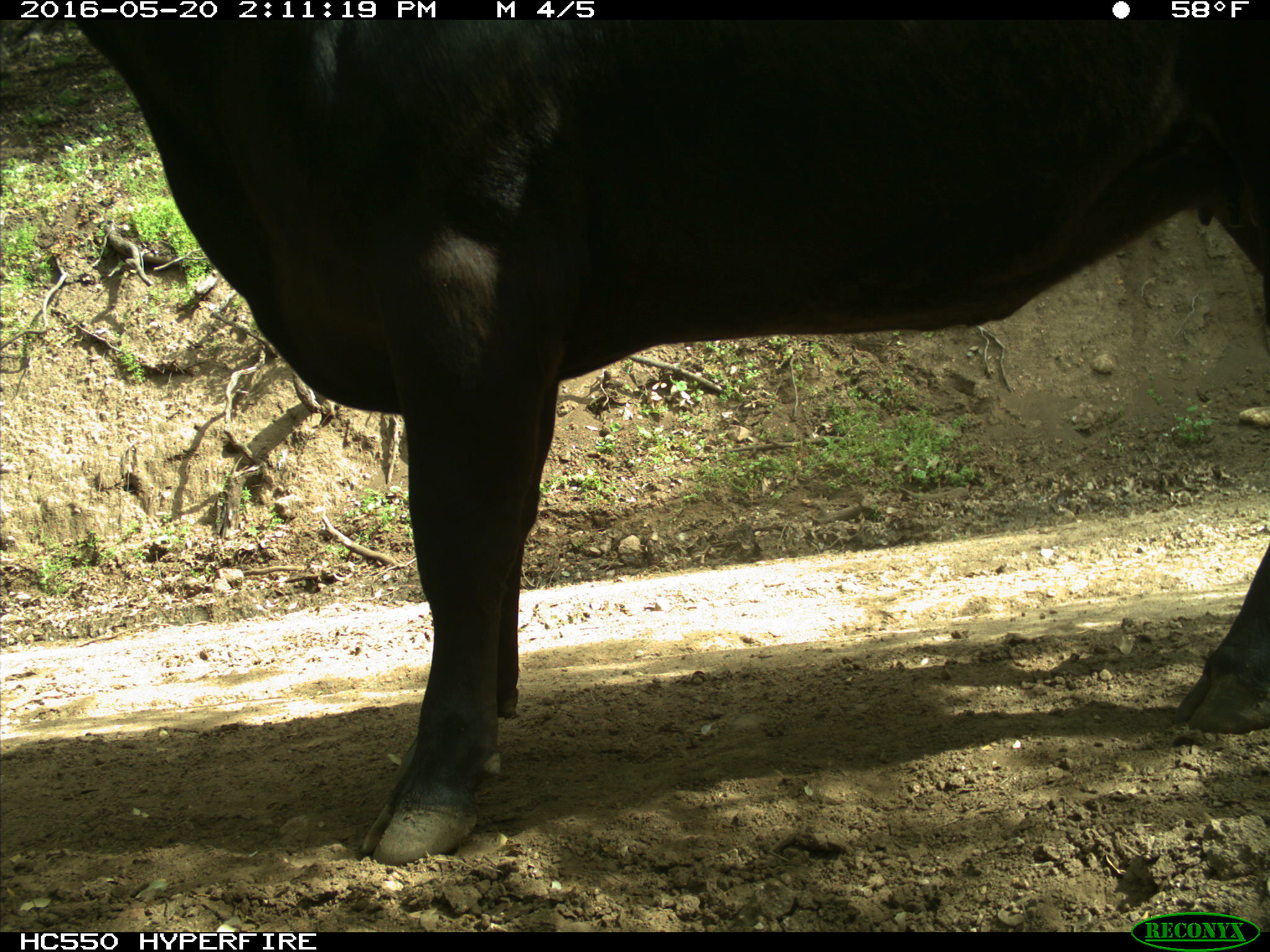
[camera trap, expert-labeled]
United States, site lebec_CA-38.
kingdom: Animalia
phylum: Chordata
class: Mammalia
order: Artiodactyla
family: Bovidae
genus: Bos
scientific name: Bos taurus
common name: domestic cow